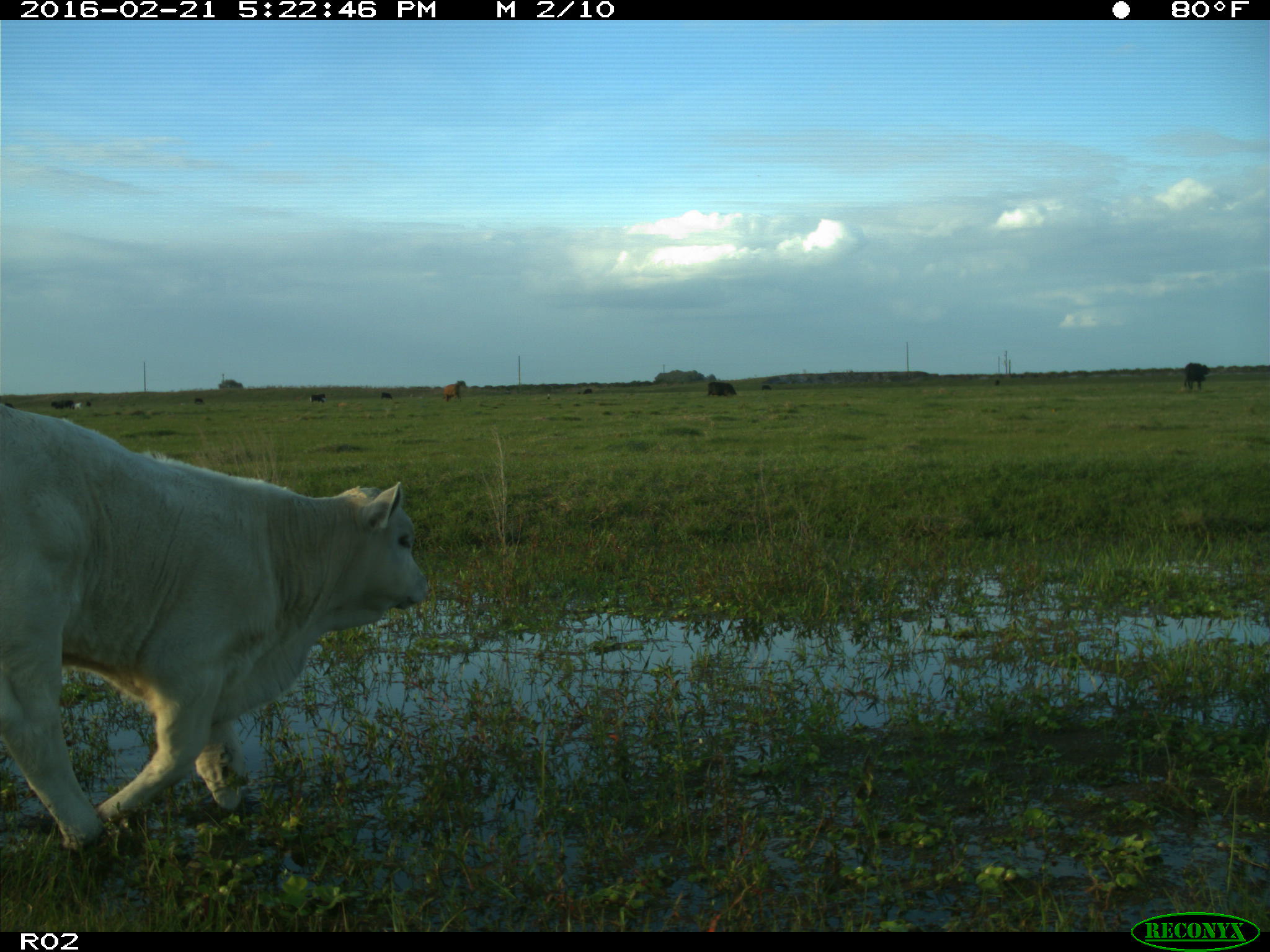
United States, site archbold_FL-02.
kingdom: Animalia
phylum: Chordata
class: Mammalia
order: Artiodactyla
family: Bovidae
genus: Bos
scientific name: Bos taurus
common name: domestic cow